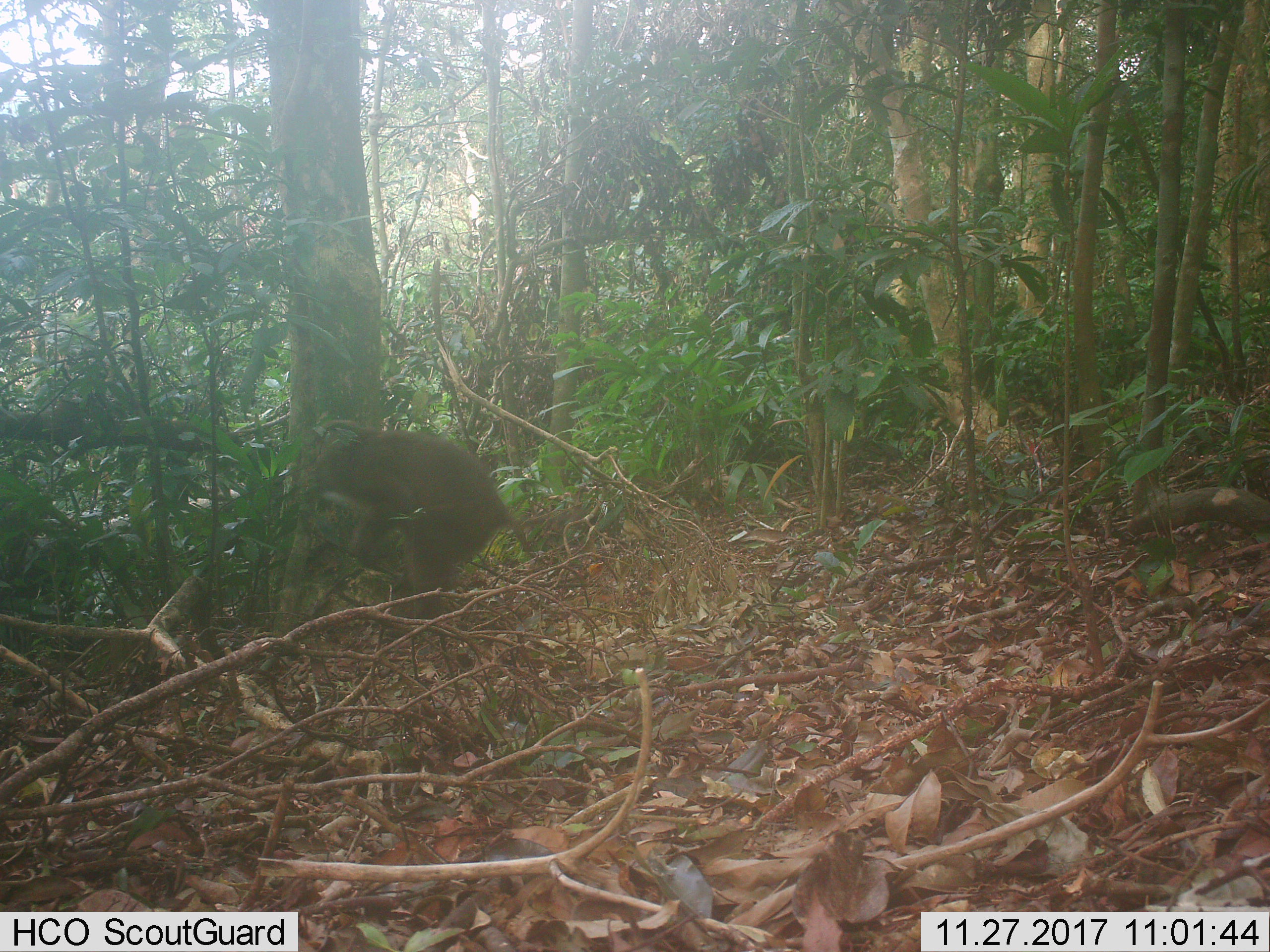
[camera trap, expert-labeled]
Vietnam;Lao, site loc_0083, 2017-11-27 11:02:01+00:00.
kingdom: Animalia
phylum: Chordata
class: Mammalia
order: Primates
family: Cercopithecidae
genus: Macaca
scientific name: Macaca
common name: macaques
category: assam or rhesus macaque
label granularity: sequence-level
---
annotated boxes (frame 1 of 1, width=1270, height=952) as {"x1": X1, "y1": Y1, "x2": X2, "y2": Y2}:
assam or rhesus macaque: {"x1": 312, "y1": 419, "x2": 530, "y2": 619}